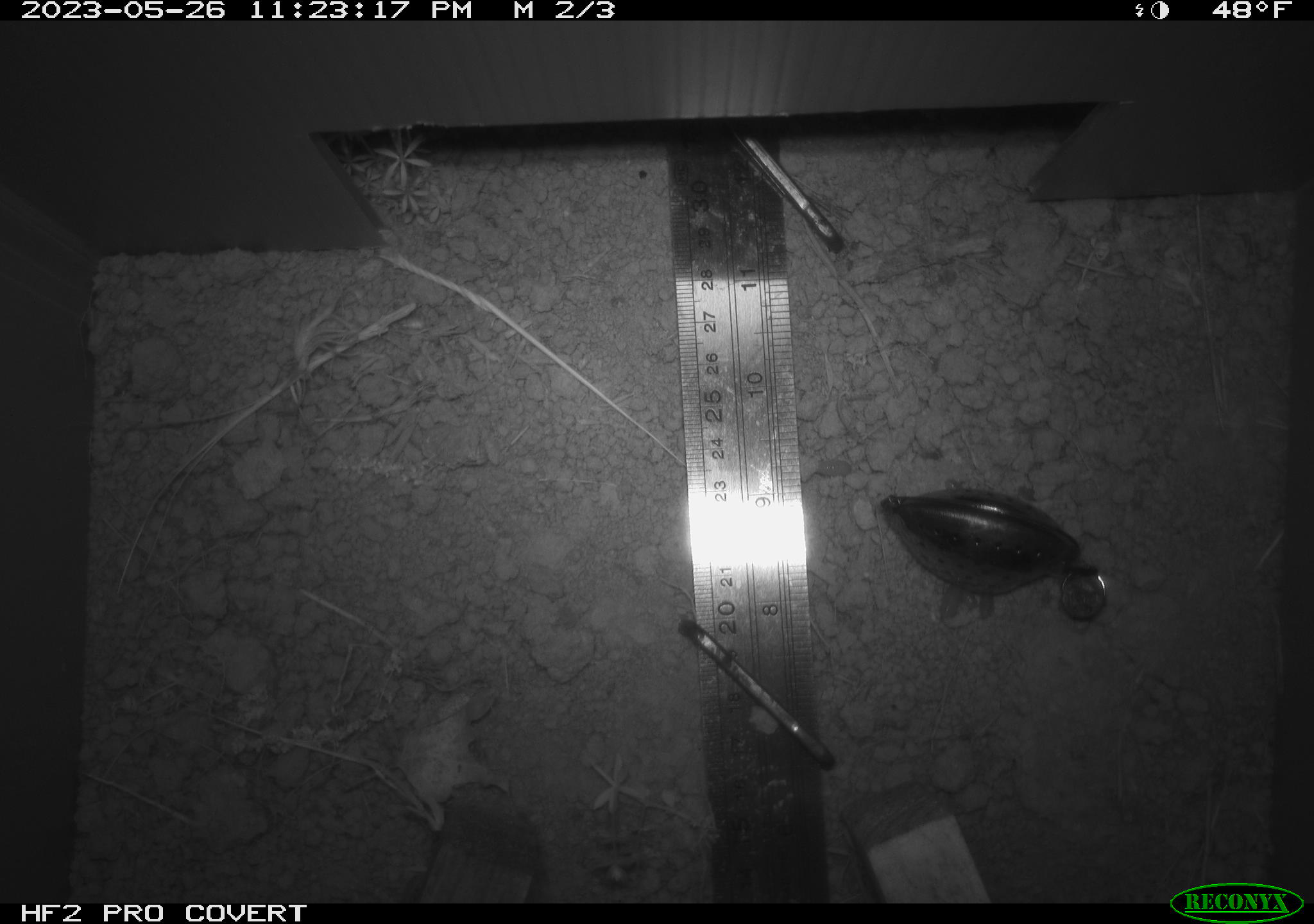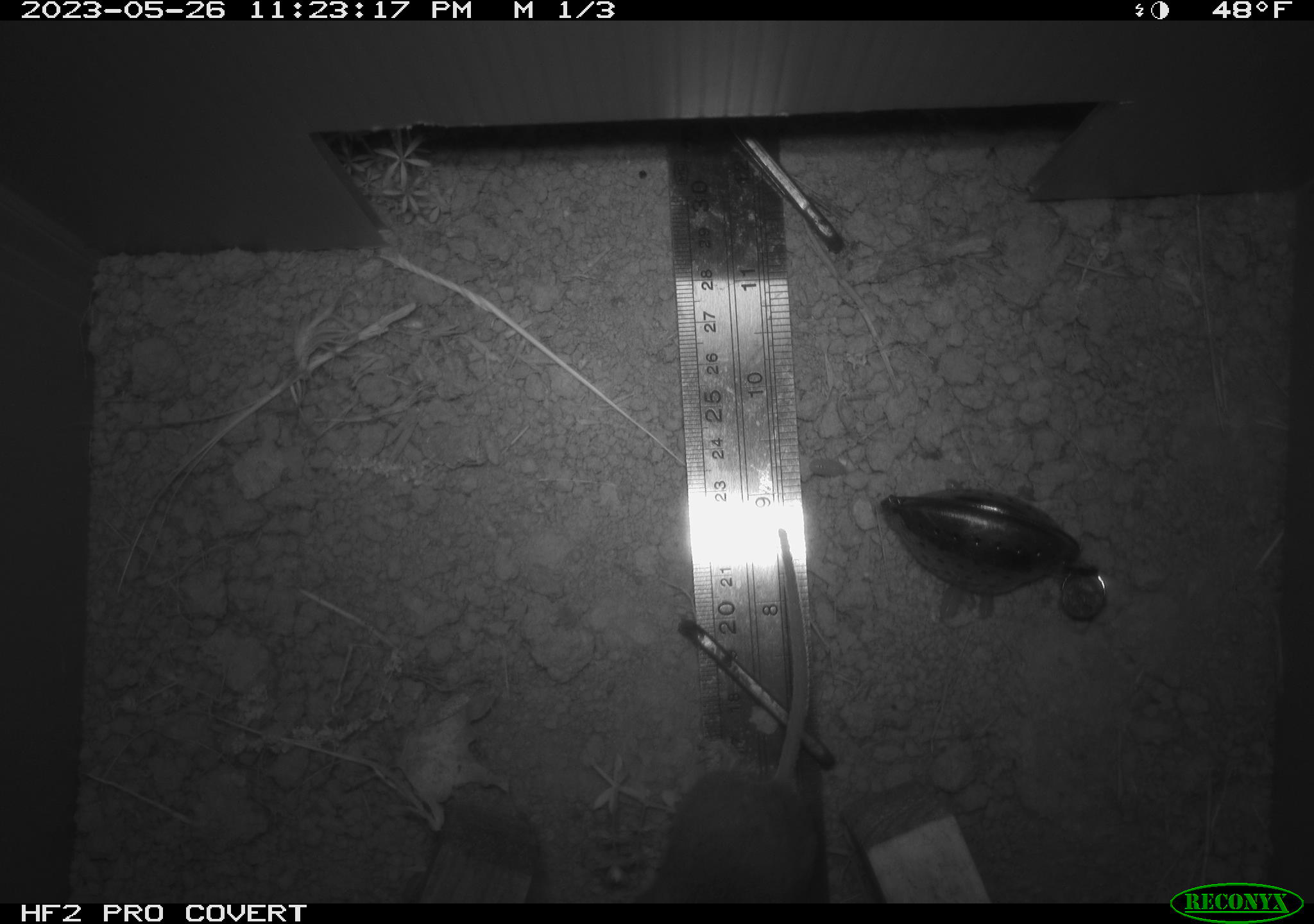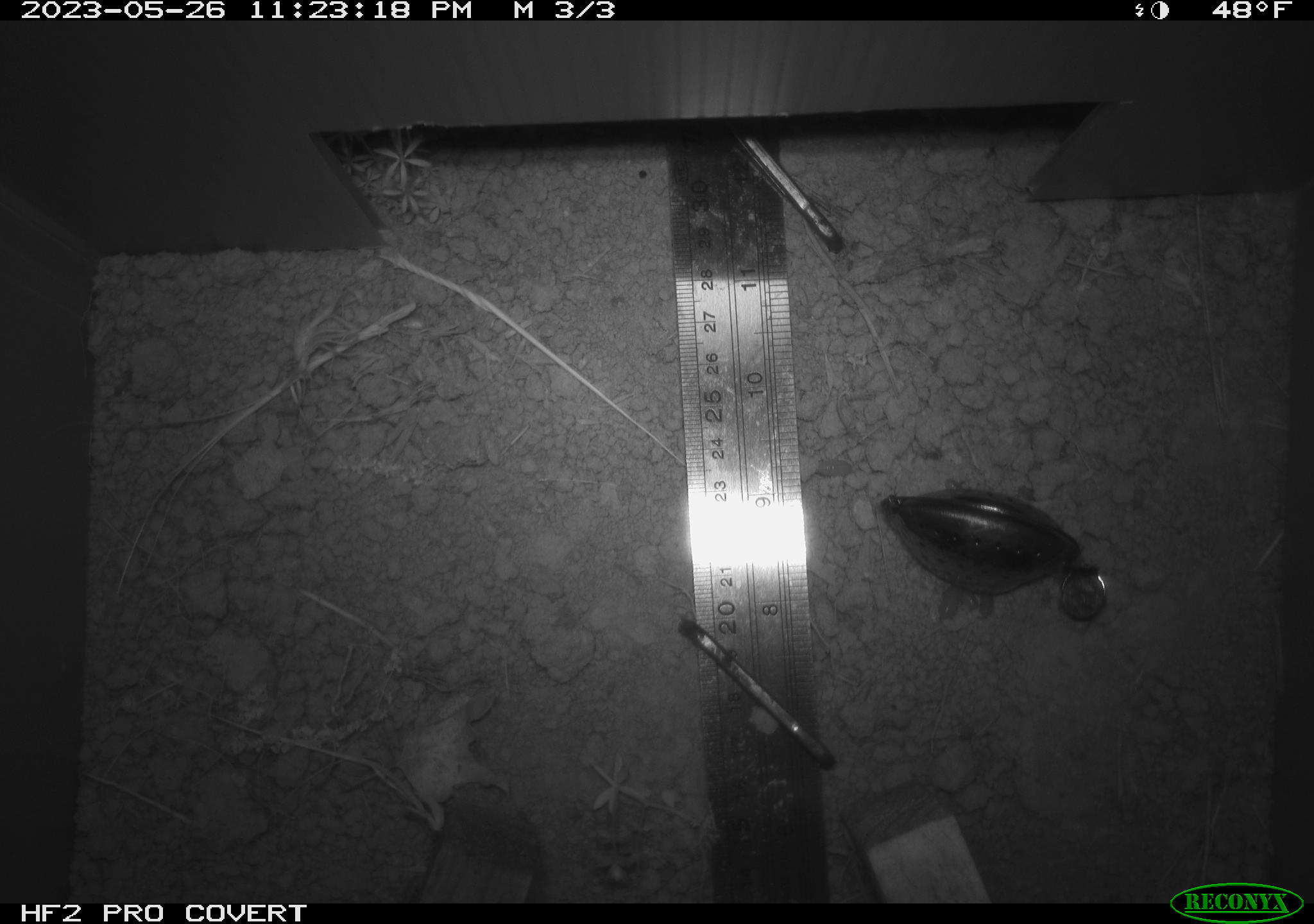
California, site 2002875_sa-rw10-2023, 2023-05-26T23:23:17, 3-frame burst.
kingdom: Animalia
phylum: Chordata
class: Mammalia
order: Rodentia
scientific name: Rodentia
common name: mouse species